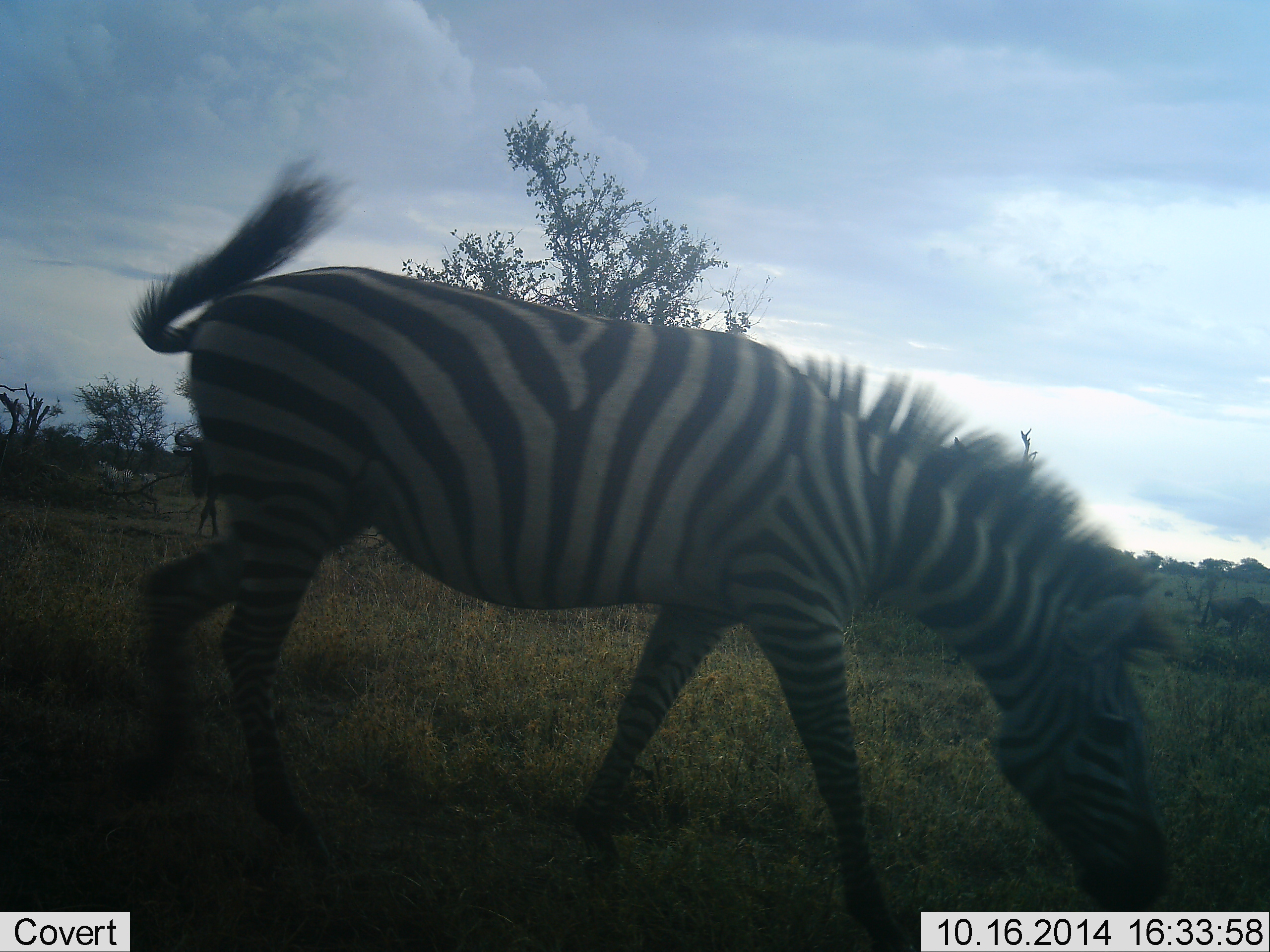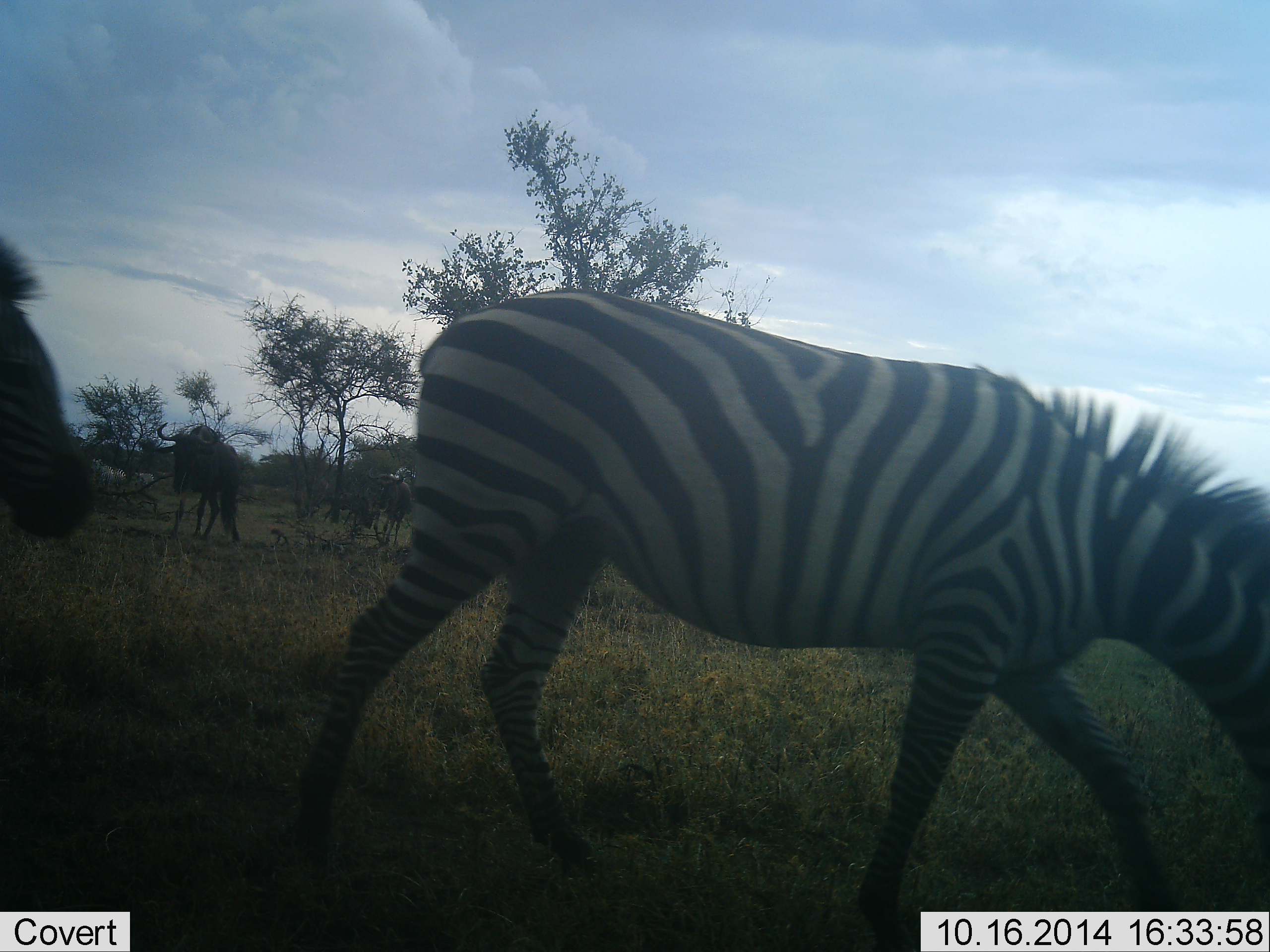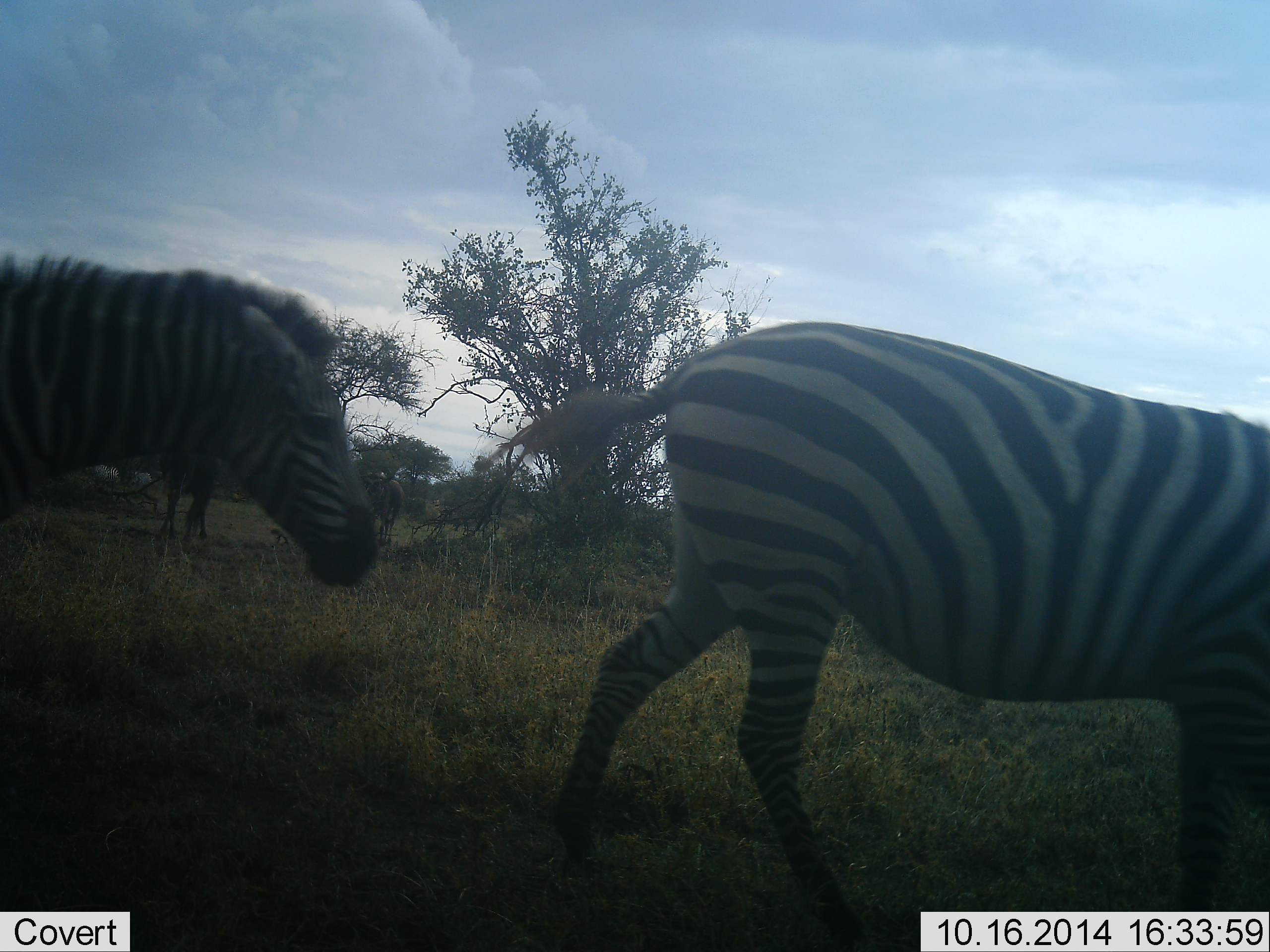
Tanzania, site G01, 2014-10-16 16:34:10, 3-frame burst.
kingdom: Animalia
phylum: Chordata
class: Mammalia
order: Artiodactyla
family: Bovidae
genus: Connochaetes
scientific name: Connochaetes taurinus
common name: blue wildebeest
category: wildebeest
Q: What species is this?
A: Wildebeest (blue wildebeest) (Connochaetes taurinus).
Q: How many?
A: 2.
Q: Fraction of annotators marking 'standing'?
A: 50%.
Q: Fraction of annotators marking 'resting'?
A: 0%.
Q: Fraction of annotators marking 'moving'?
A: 80%.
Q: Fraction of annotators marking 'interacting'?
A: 0%.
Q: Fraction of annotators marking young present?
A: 0%.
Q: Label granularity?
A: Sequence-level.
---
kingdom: Animalia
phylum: Chordata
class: Mammalia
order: Perissodactyla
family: Equidae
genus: Equus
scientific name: Equus quagga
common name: plains zebra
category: zebra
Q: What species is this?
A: Zebra (plains zebra) (Equus quagga).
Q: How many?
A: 2.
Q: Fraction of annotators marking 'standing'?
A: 9%.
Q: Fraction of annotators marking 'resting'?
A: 0%.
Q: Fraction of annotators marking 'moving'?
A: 100%.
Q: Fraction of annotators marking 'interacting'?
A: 0%.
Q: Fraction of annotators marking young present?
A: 0%.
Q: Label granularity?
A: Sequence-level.